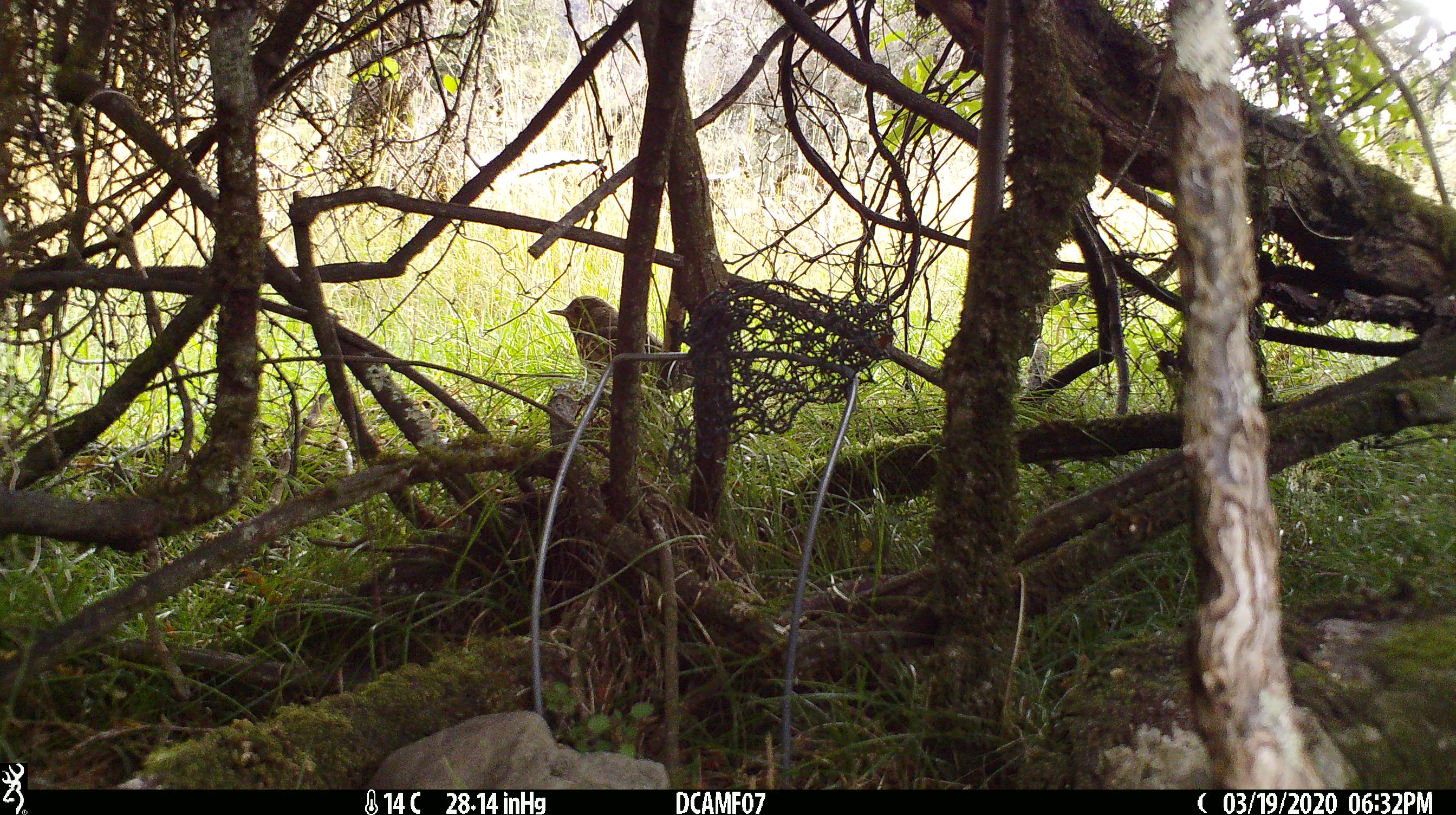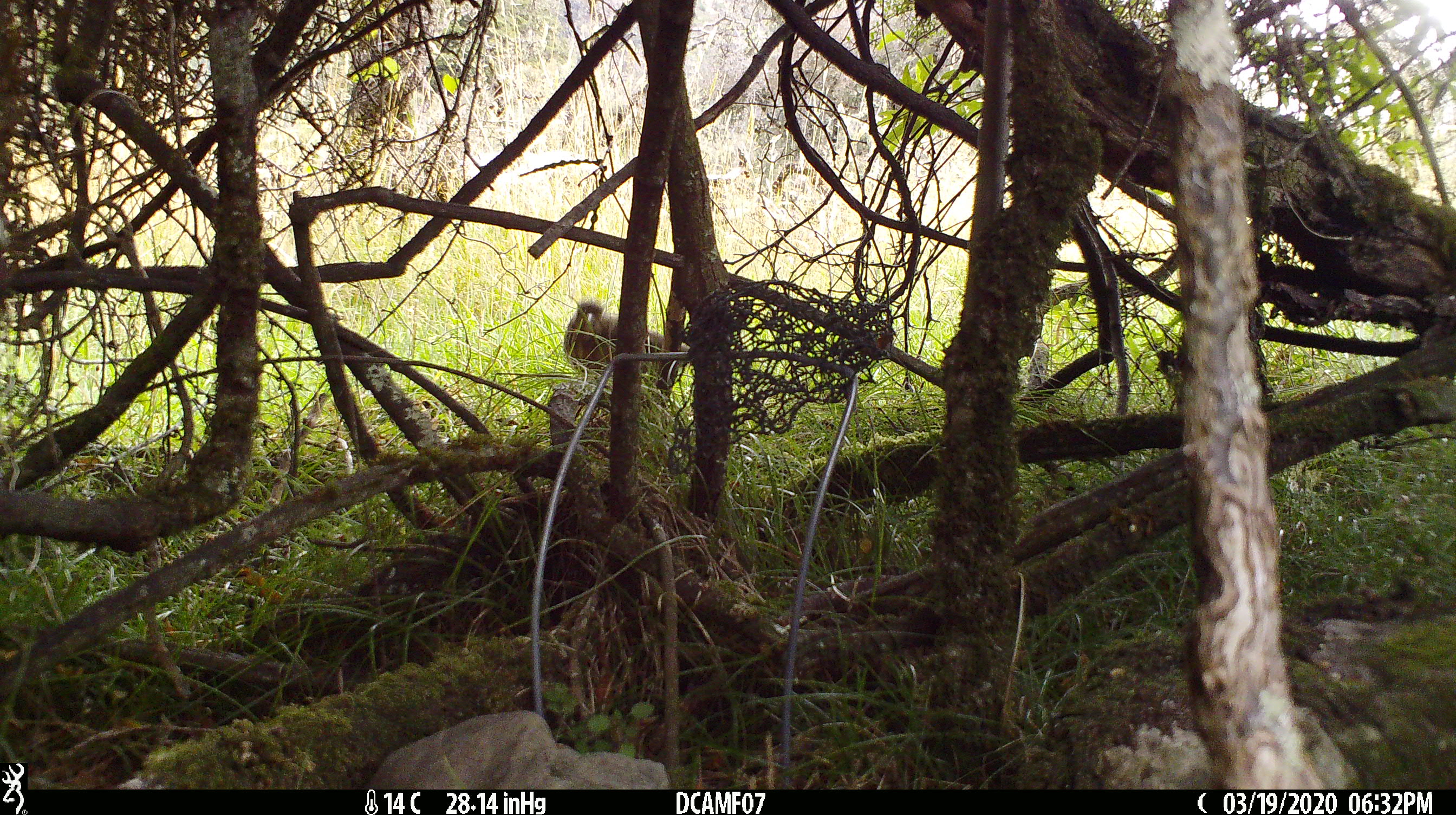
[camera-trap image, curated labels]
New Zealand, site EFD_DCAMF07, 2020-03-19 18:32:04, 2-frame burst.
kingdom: Animalia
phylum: Chordata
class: Aves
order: Passeriformes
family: Turdidae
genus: Turdus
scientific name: Turdus philomelos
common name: song thrush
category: thrush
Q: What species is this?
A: Thrush (song thrush) (Turdus philomelos).